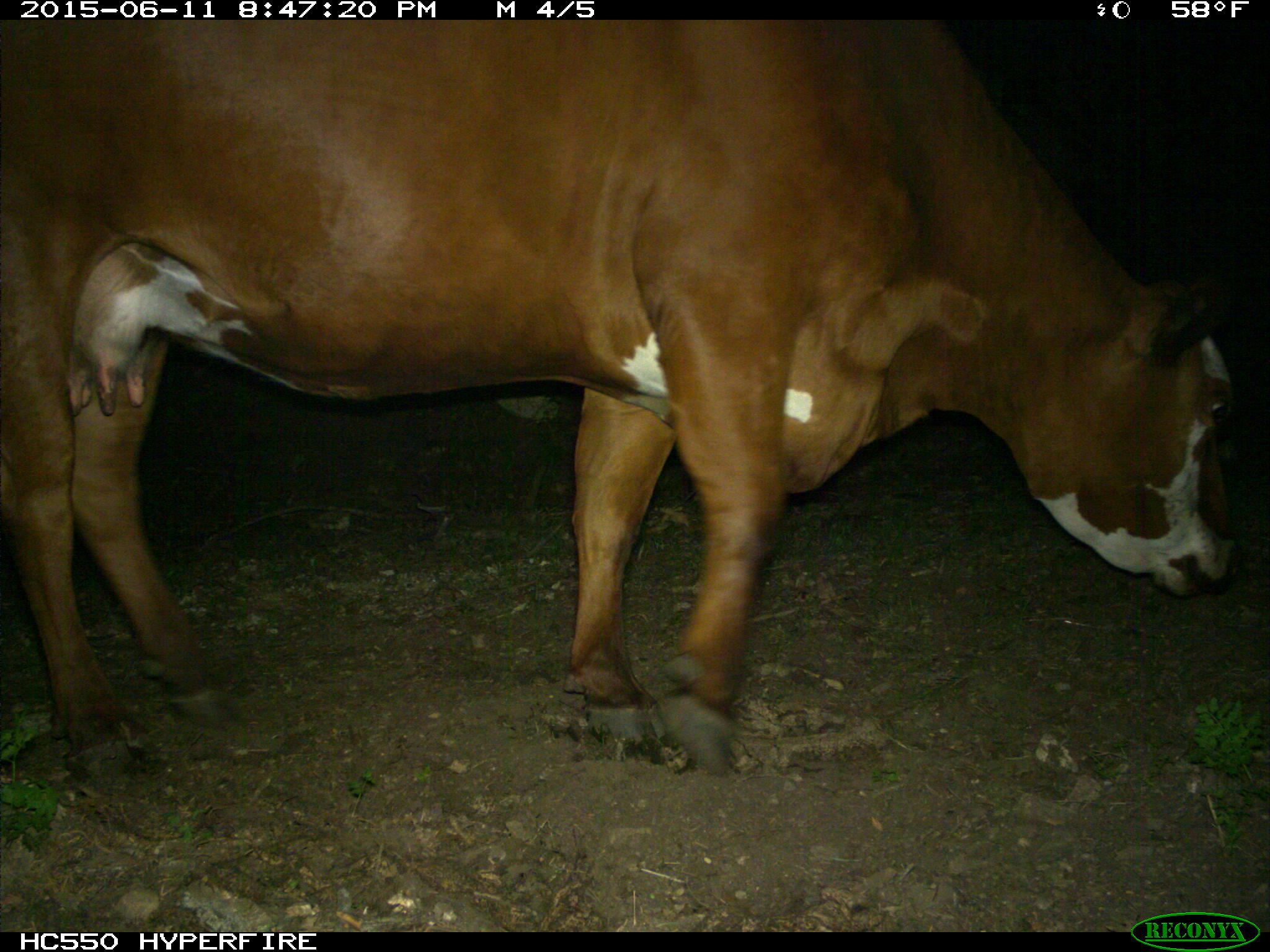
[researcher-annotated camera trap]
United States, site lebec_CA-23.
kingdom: Animalia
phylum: Chordata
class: Mammalia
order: Artiodactyla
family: Bovidae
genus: Bos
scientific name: Bos taurus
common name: domestic cow